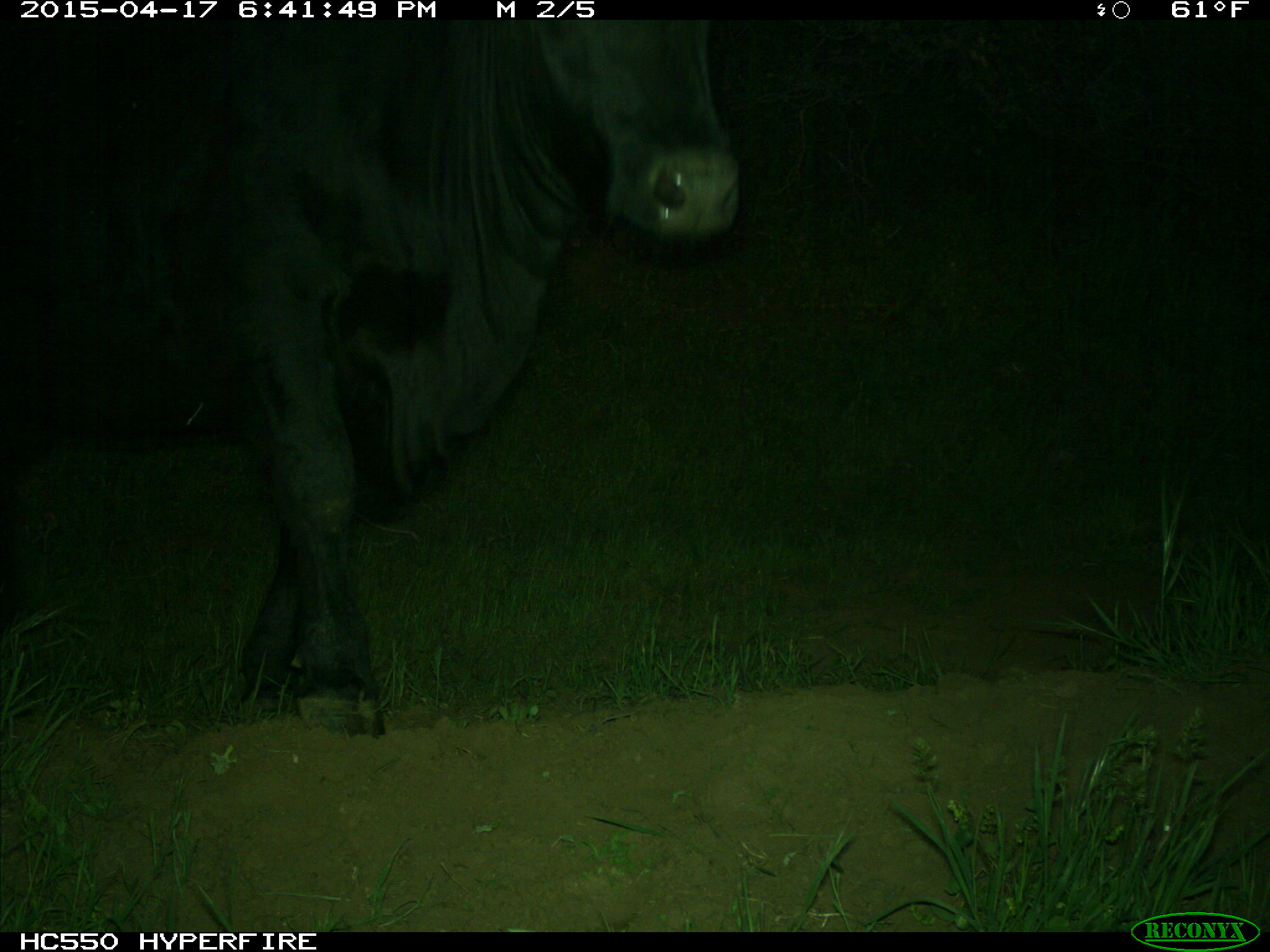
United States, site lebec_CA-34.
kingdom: Animalia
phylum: Chordata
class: Mammalia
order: Artiodactyla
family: Bovidae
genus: Bos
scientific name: Bos taurus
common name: domestic cow